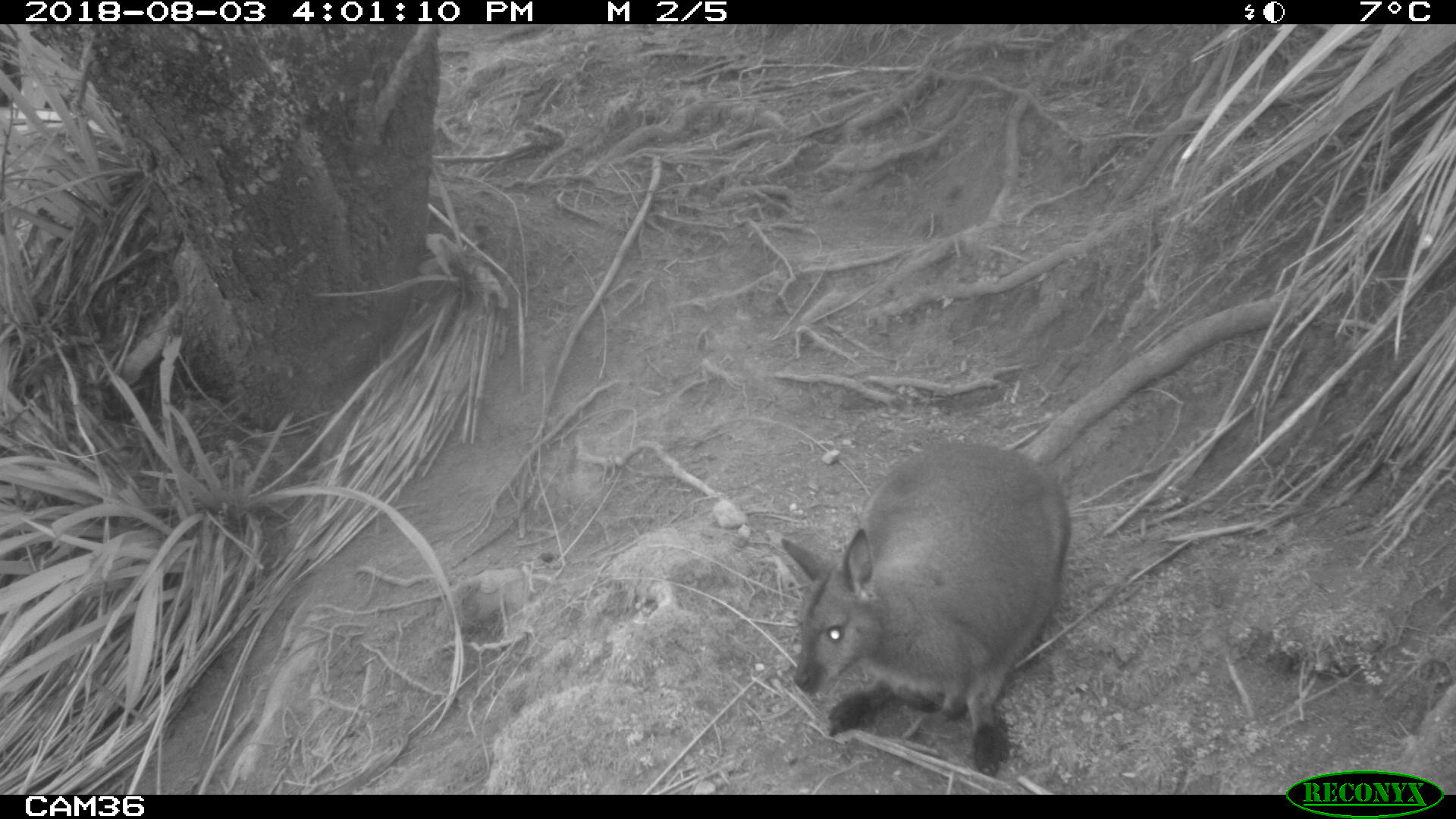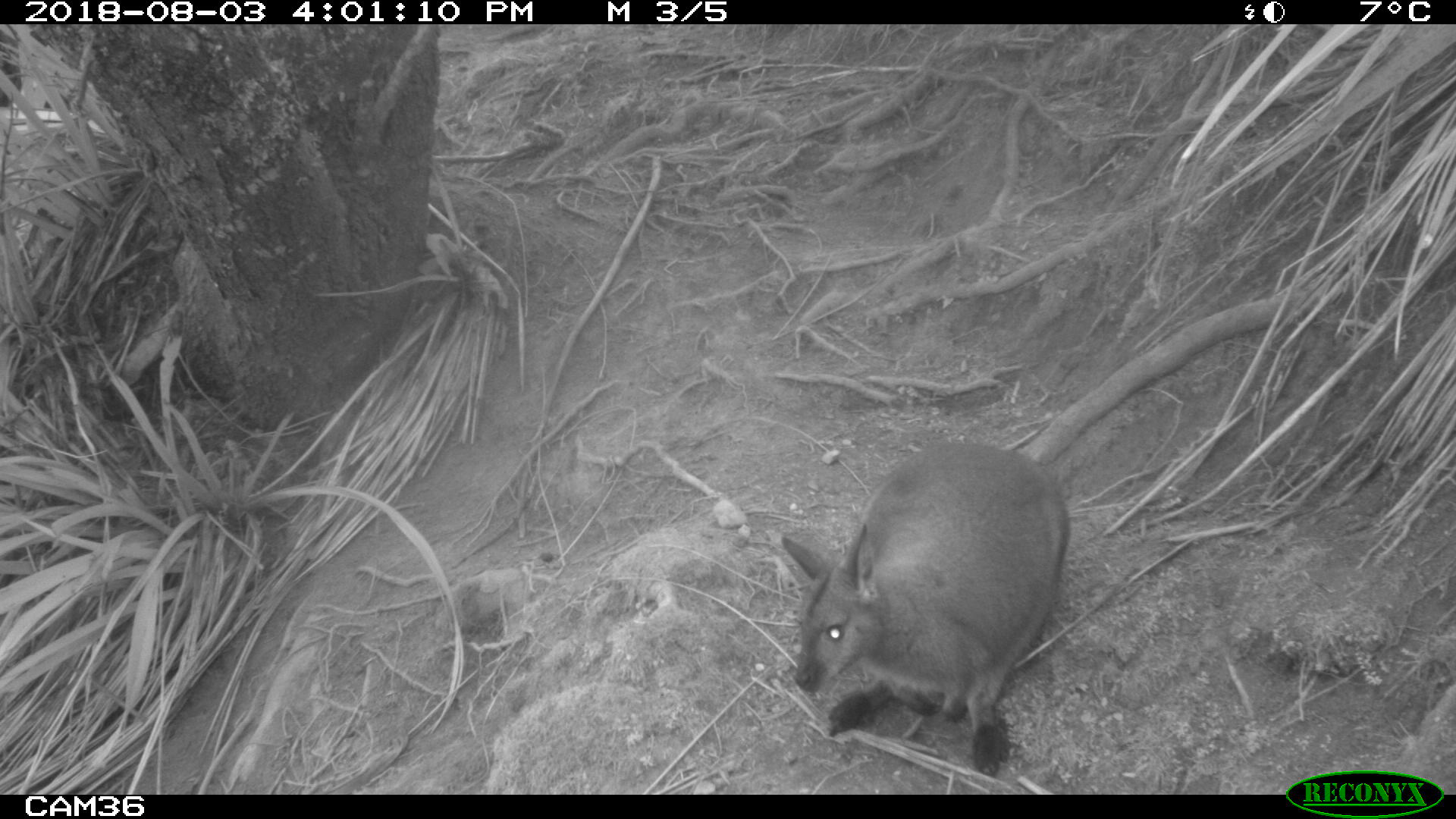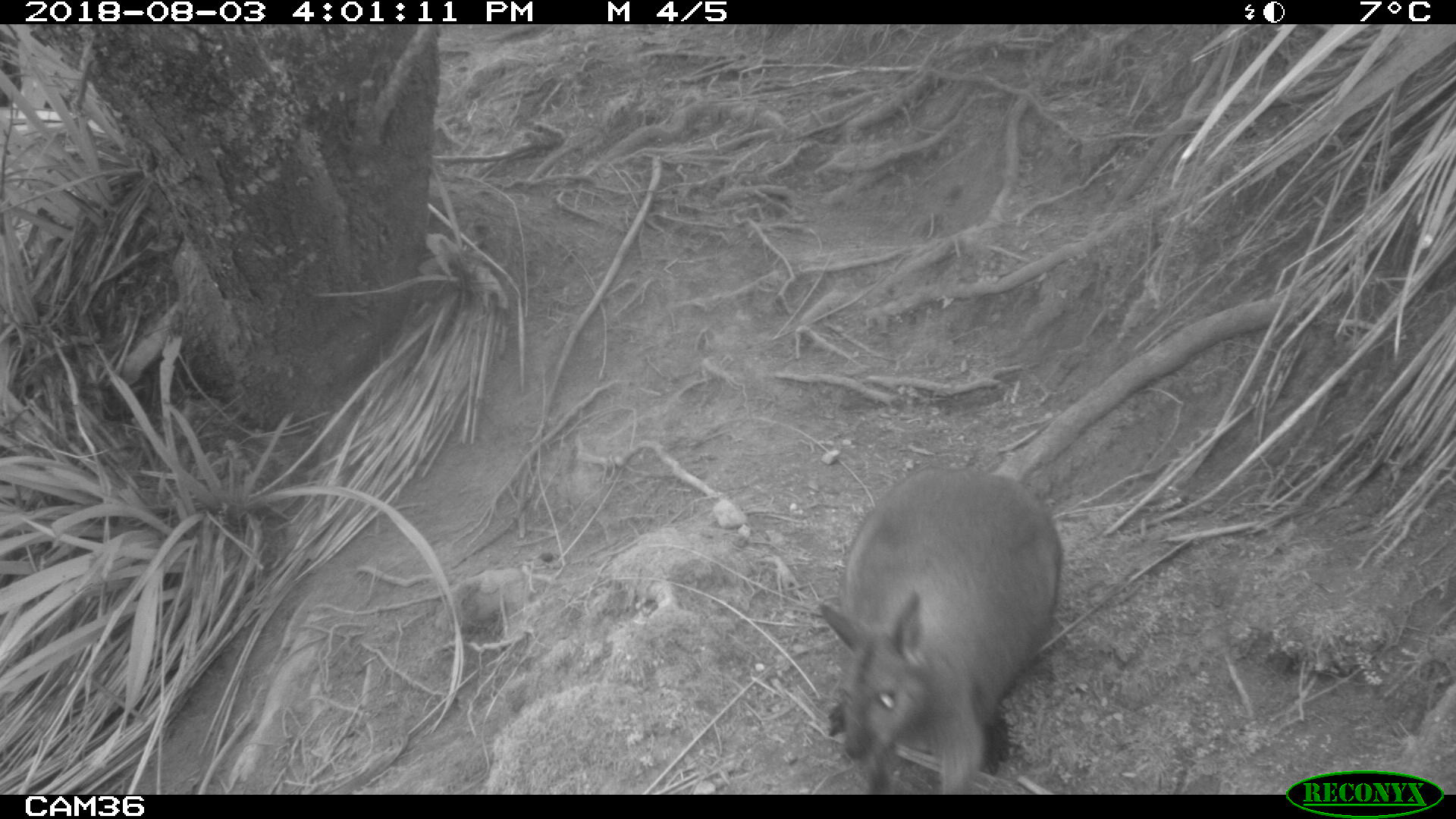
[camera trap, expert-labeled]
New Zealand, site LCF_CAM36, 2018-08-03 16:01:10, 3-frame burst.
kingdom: Animalia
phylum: Chordata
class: Mammalia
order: Diprotodontia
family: Macropodidae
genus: Notamacropus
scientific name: Notamacropus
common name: wallaby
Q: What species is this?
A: Wallaby (Notamacropus).